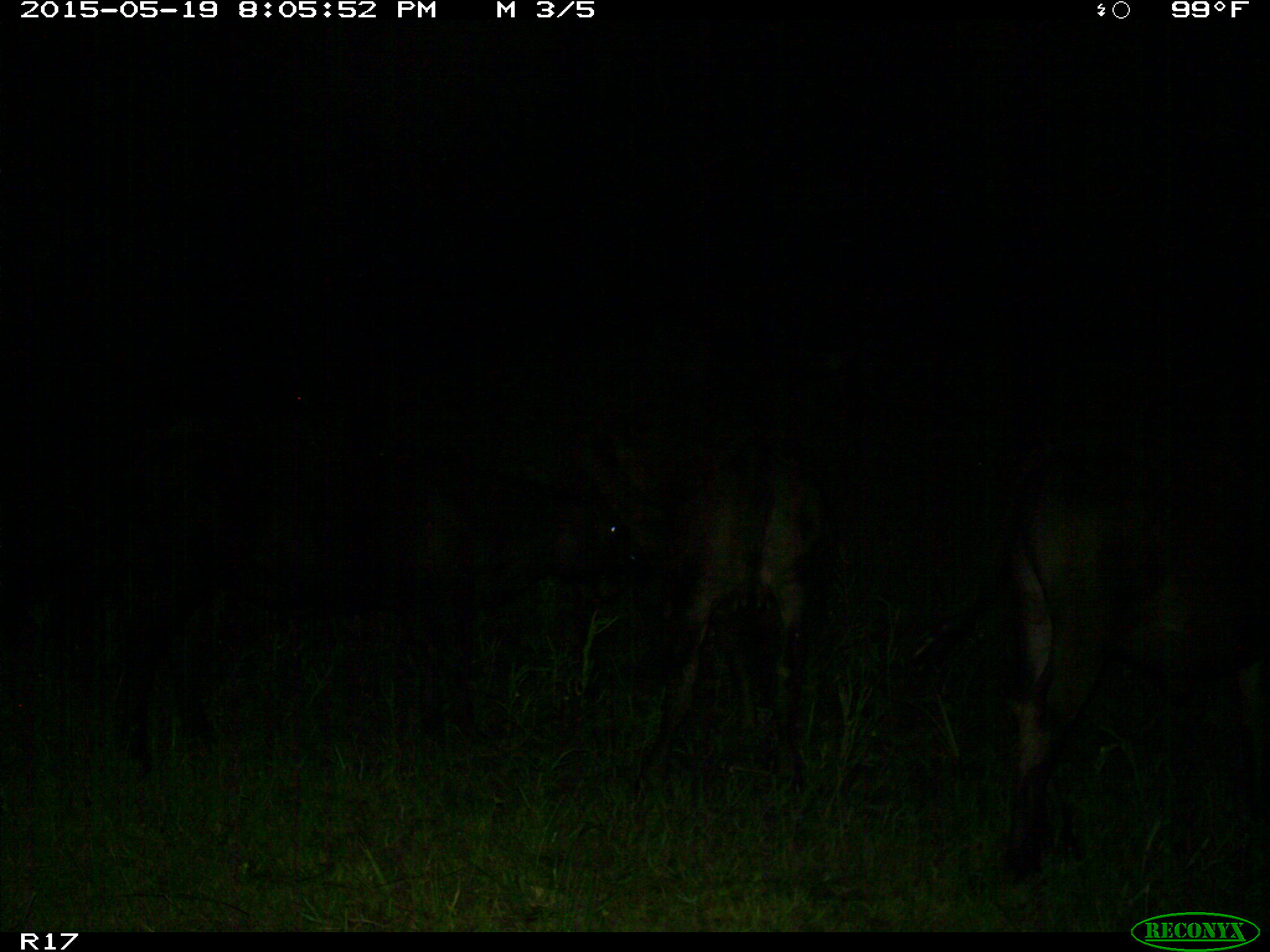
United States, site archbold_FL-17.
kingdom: Animalia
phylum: Chordata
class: Mammalia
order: Artiodactyla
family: Bovidae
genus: Bos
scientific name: Bos taurus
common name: domestic cow